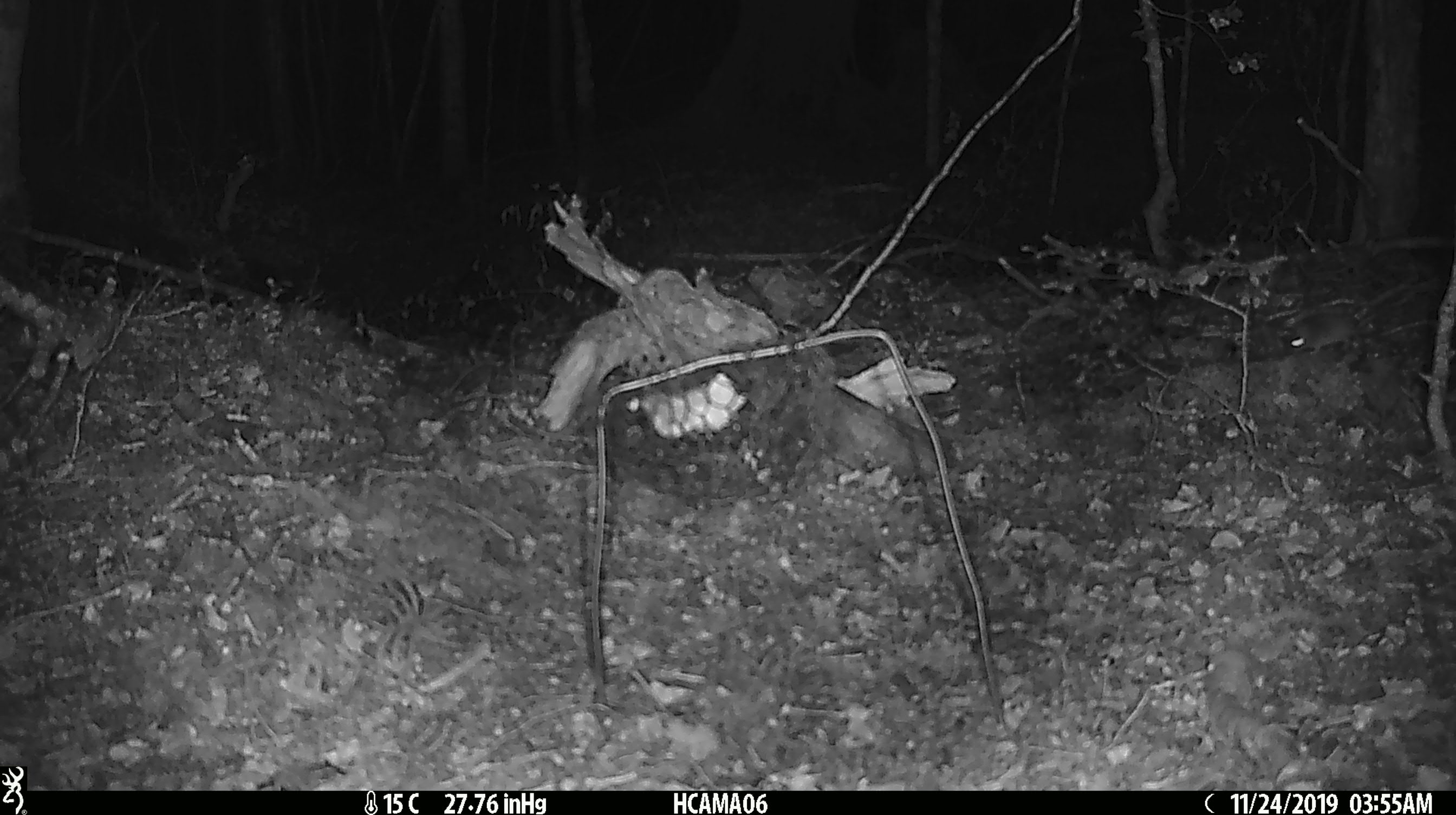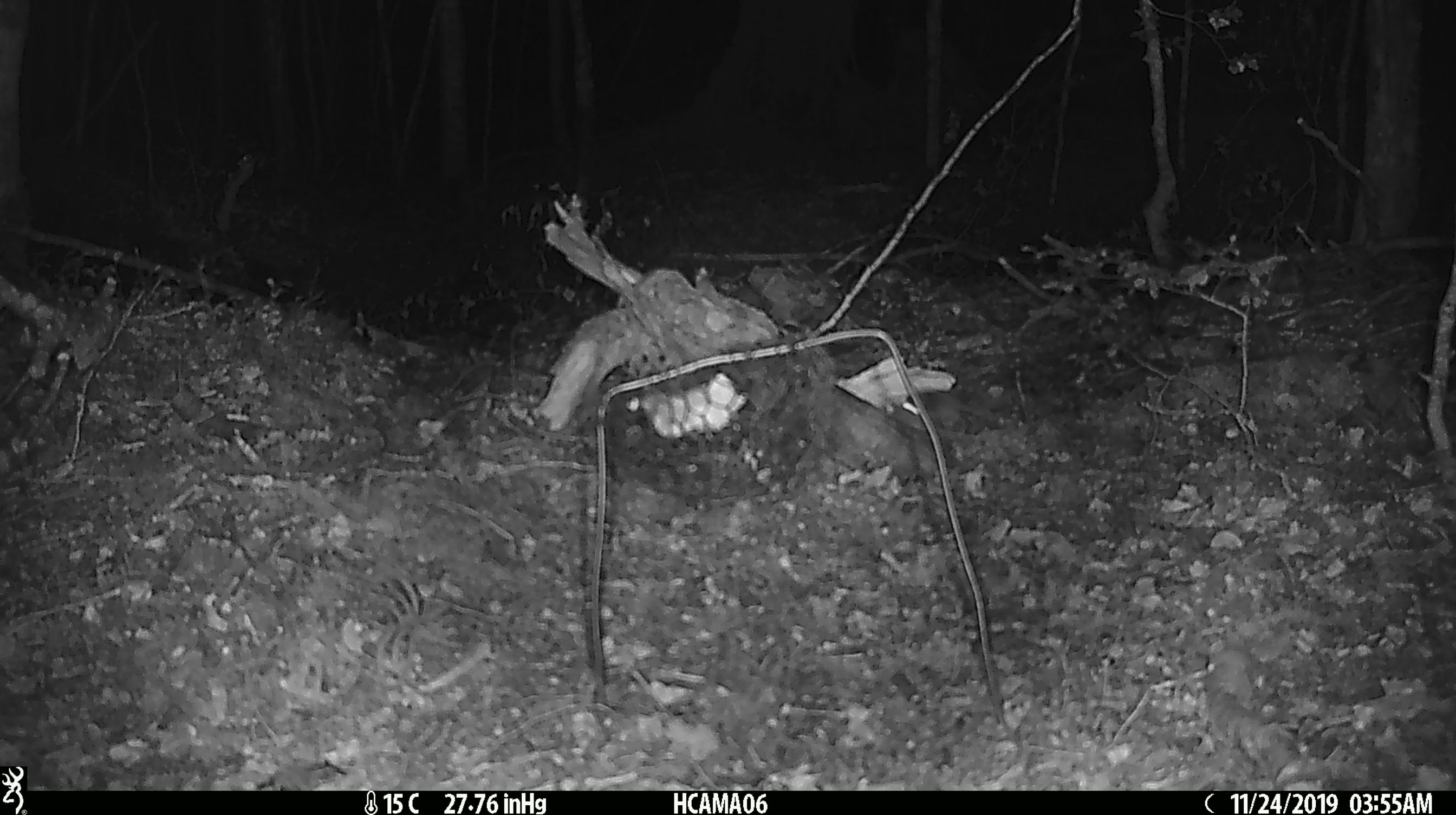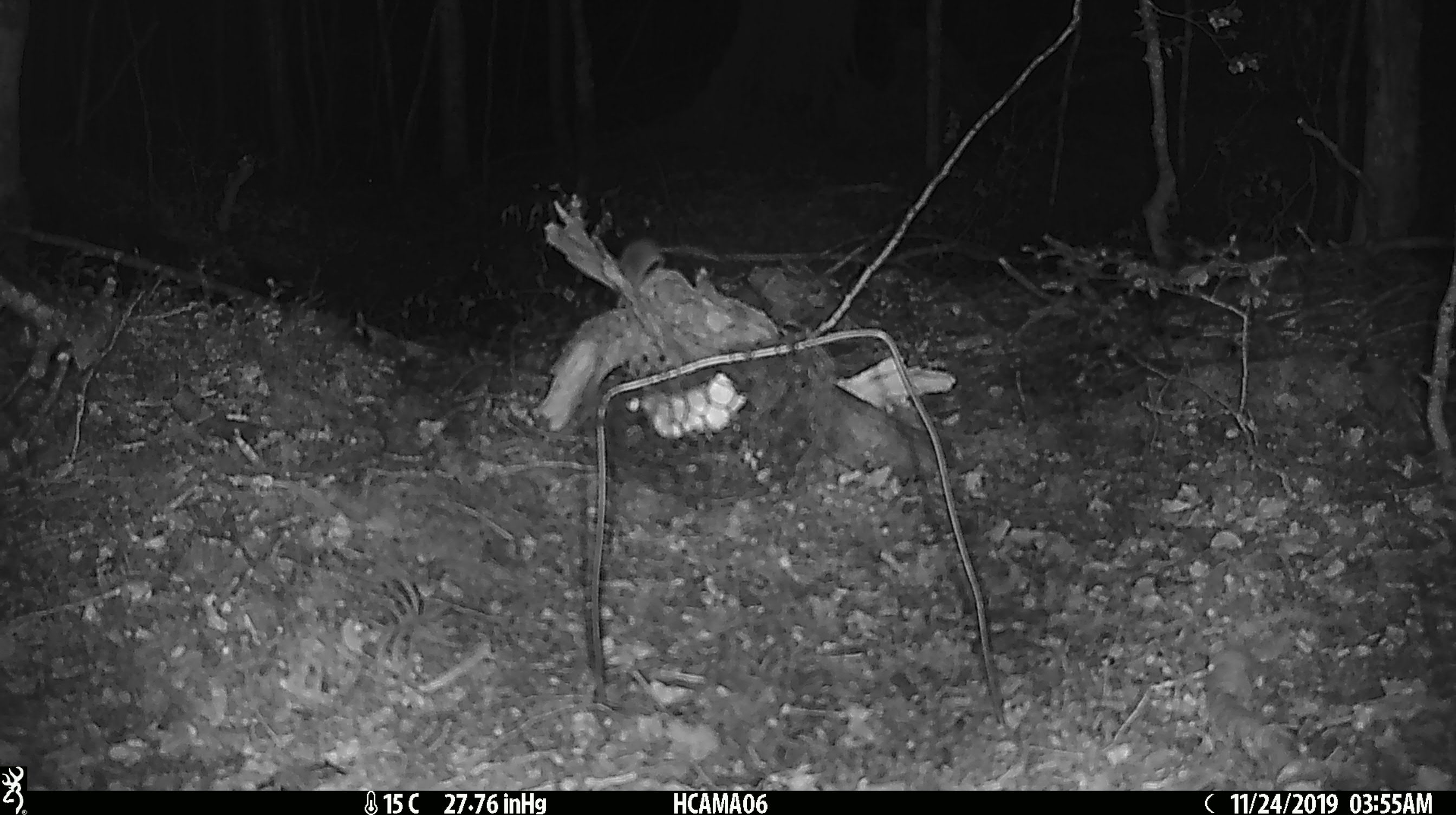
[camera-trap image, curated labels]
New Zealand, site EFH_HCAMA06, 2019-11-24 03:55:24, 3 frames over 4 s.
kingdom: Animalia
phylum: Chordata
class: Mammalia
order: Rodentia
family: Muridae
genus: Mus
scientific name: Mus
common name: mouse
Mouse (Mus).